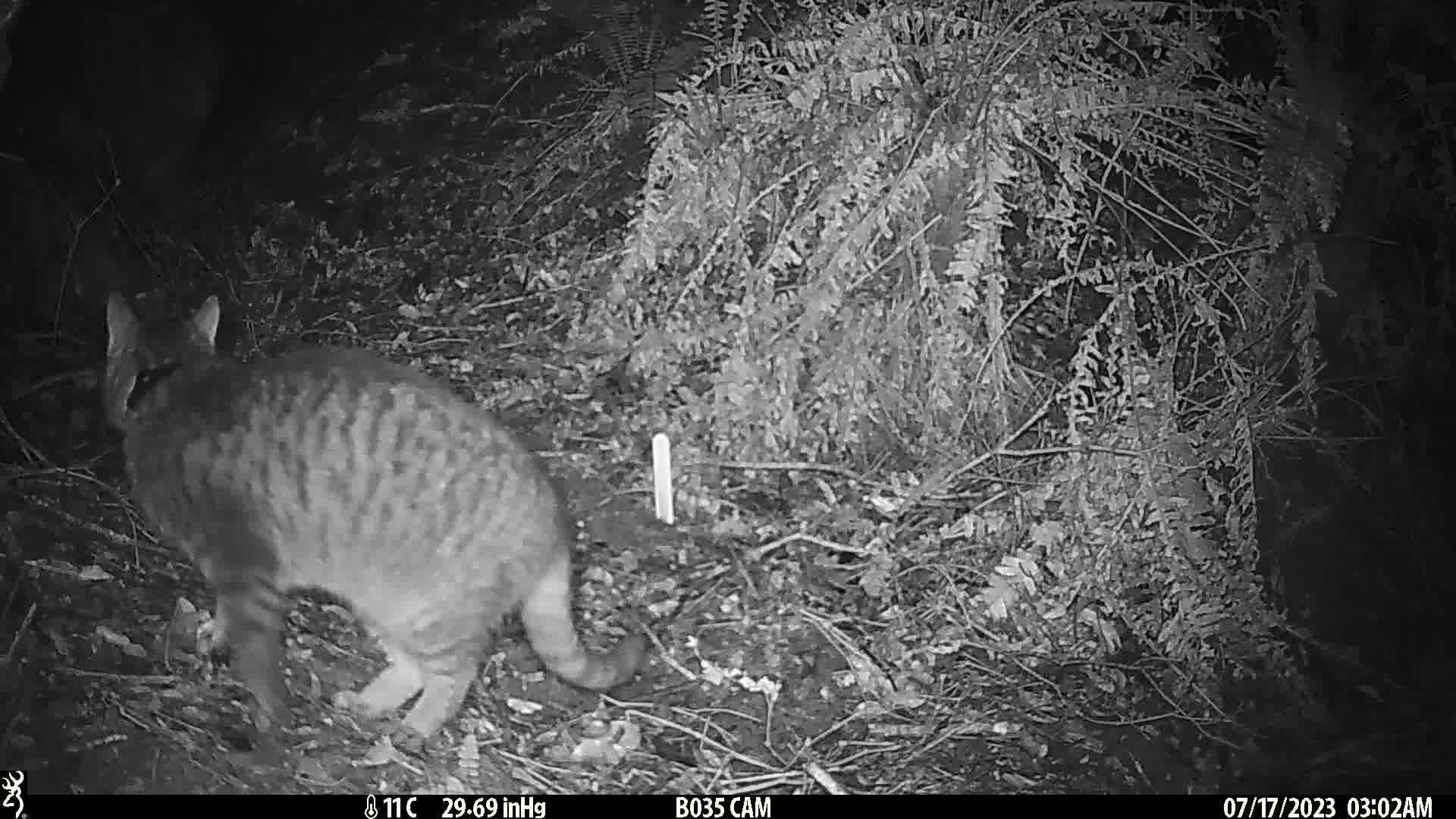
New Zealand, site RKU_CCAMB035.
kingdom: Animalia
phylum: Chordata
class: Mammalia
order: Carnivora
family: Felidae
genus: Felis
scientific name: Felis catus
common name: domestic cat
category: cat